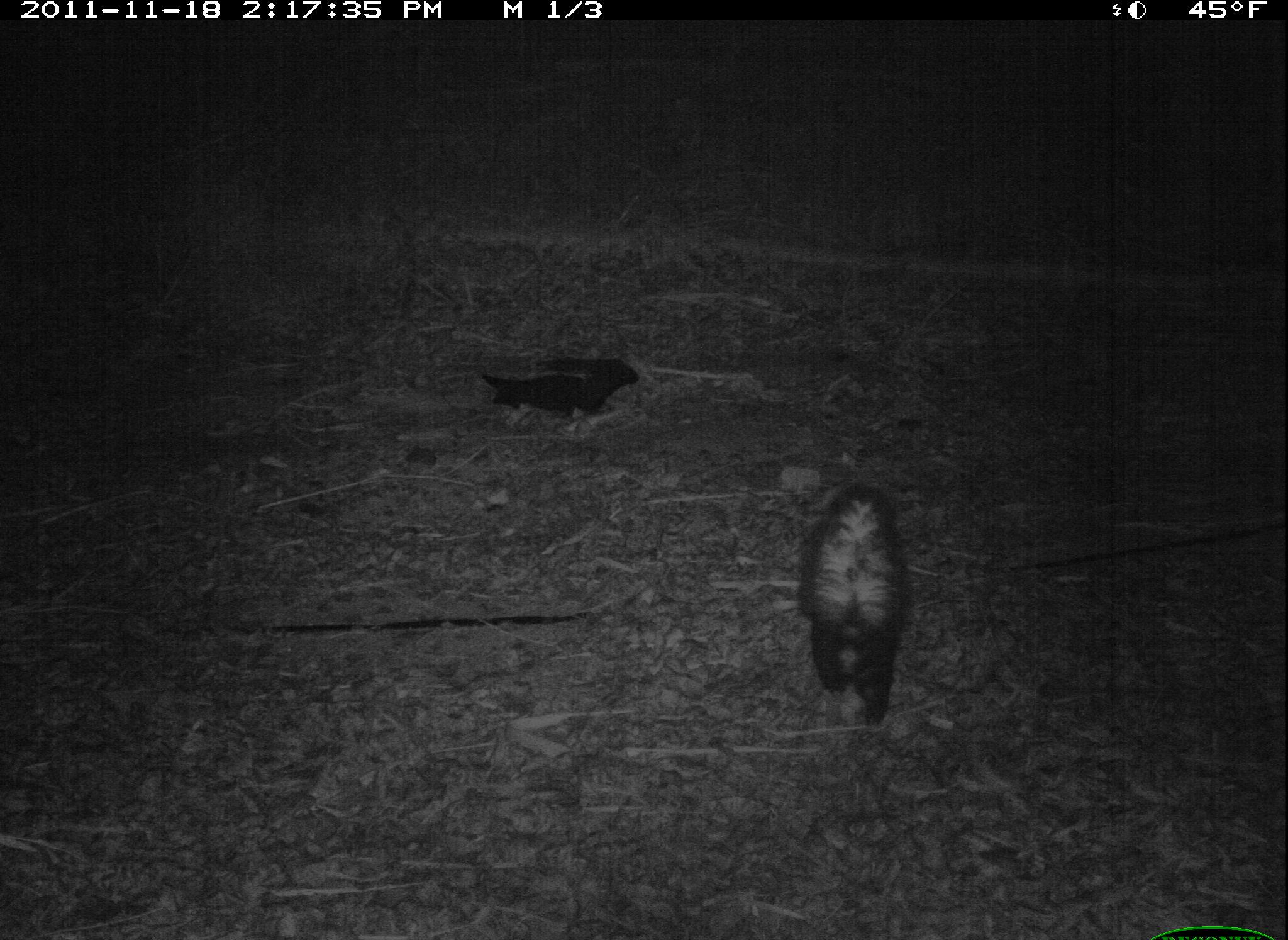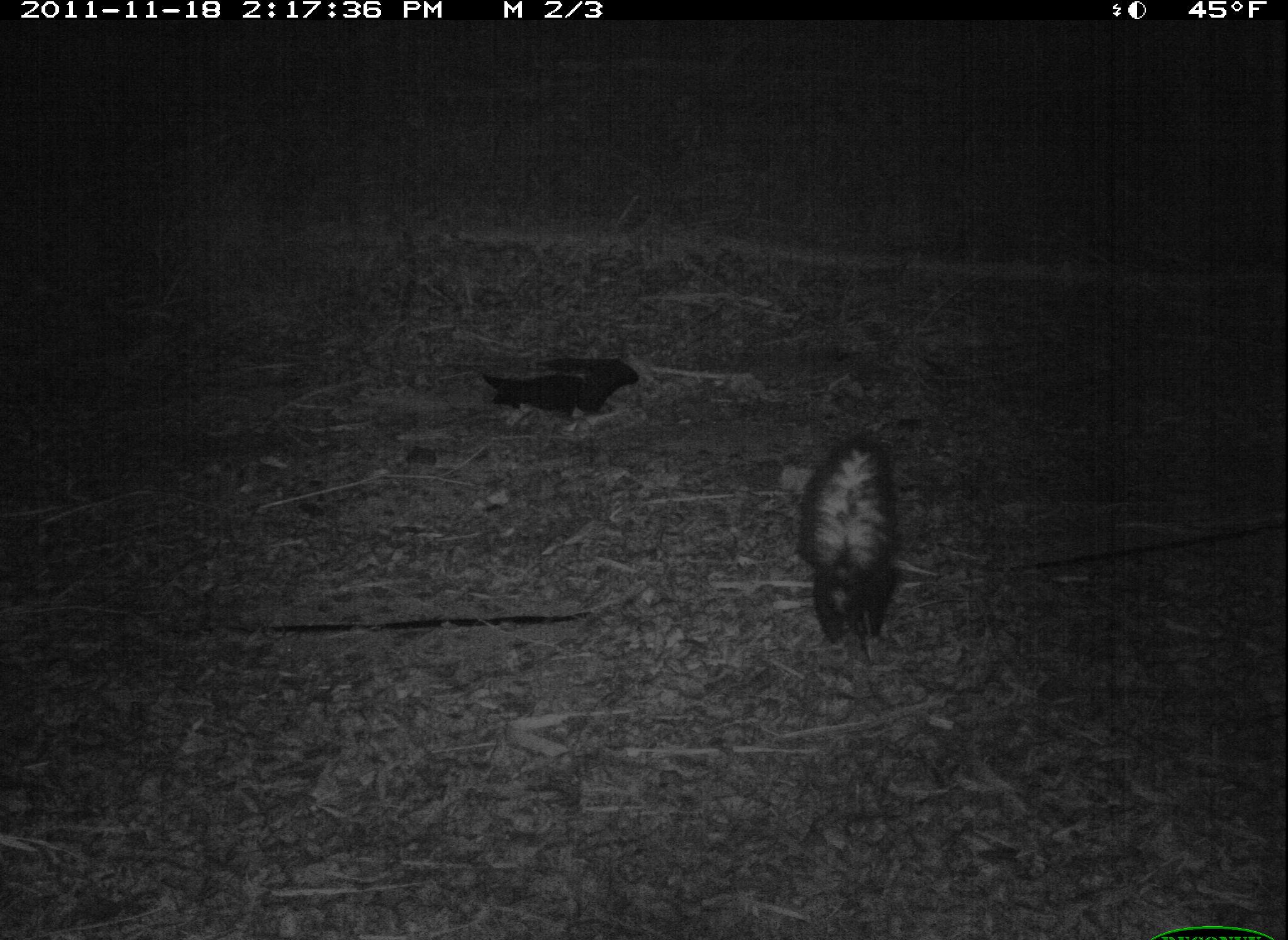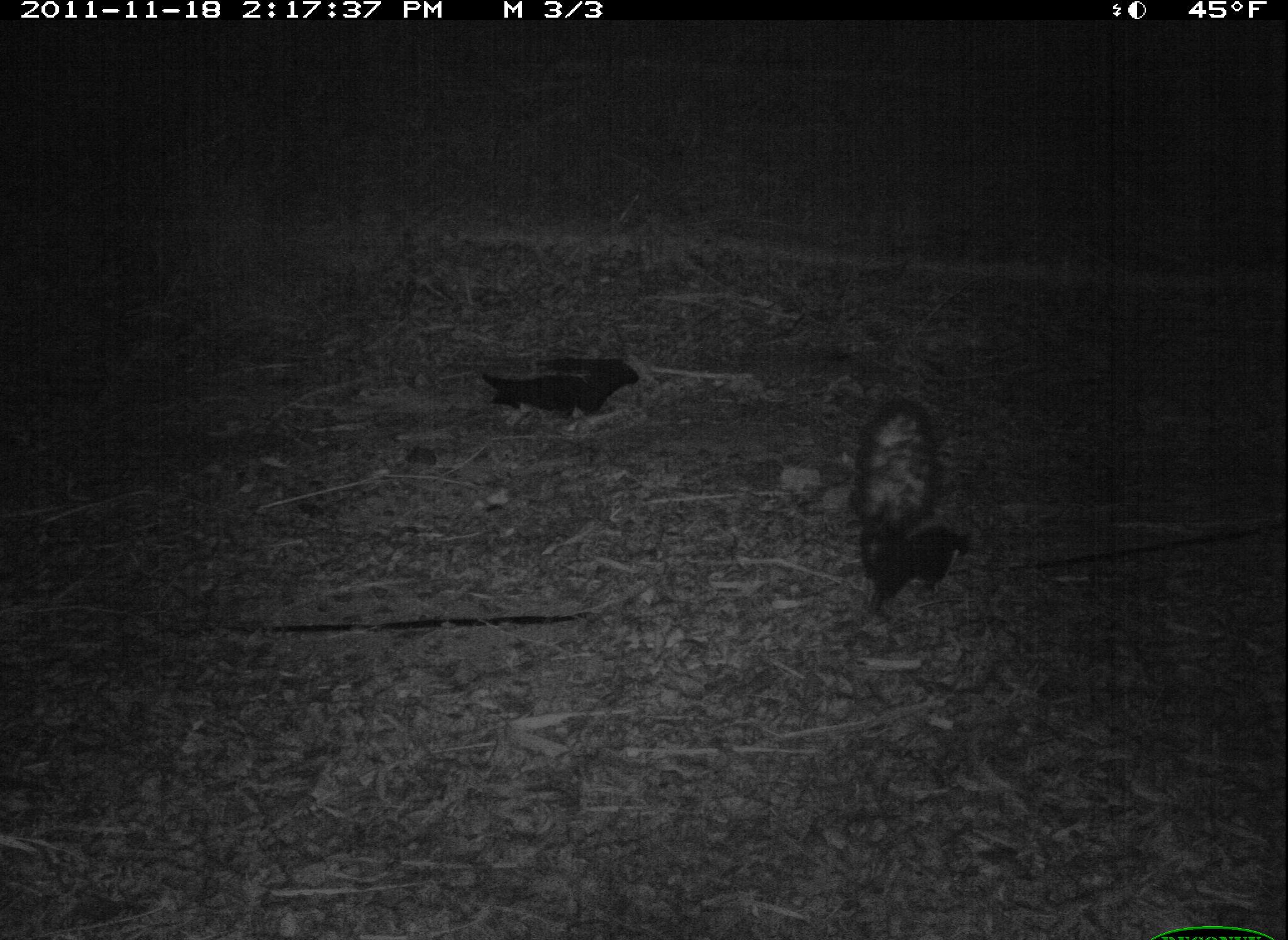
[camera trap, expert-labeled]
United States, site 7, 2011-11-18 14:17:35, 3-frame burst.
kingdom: Animalia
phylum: Chordata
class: Mammalia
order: Carnivora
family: Mephitidae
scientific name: Mephitidae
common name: skunk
Skunk (Mephitidae).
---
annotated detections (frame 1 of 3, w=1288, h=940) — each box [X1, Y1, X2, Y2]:
skunk: [786, 483, 916, 726]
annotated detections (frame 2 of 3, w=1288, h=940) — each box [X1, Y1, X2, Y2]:
skunk: [797, 419, 910, 659]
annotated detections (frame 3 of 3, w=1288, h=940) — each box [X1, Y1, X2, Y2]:
skunk: [852, 396, 984, 630]